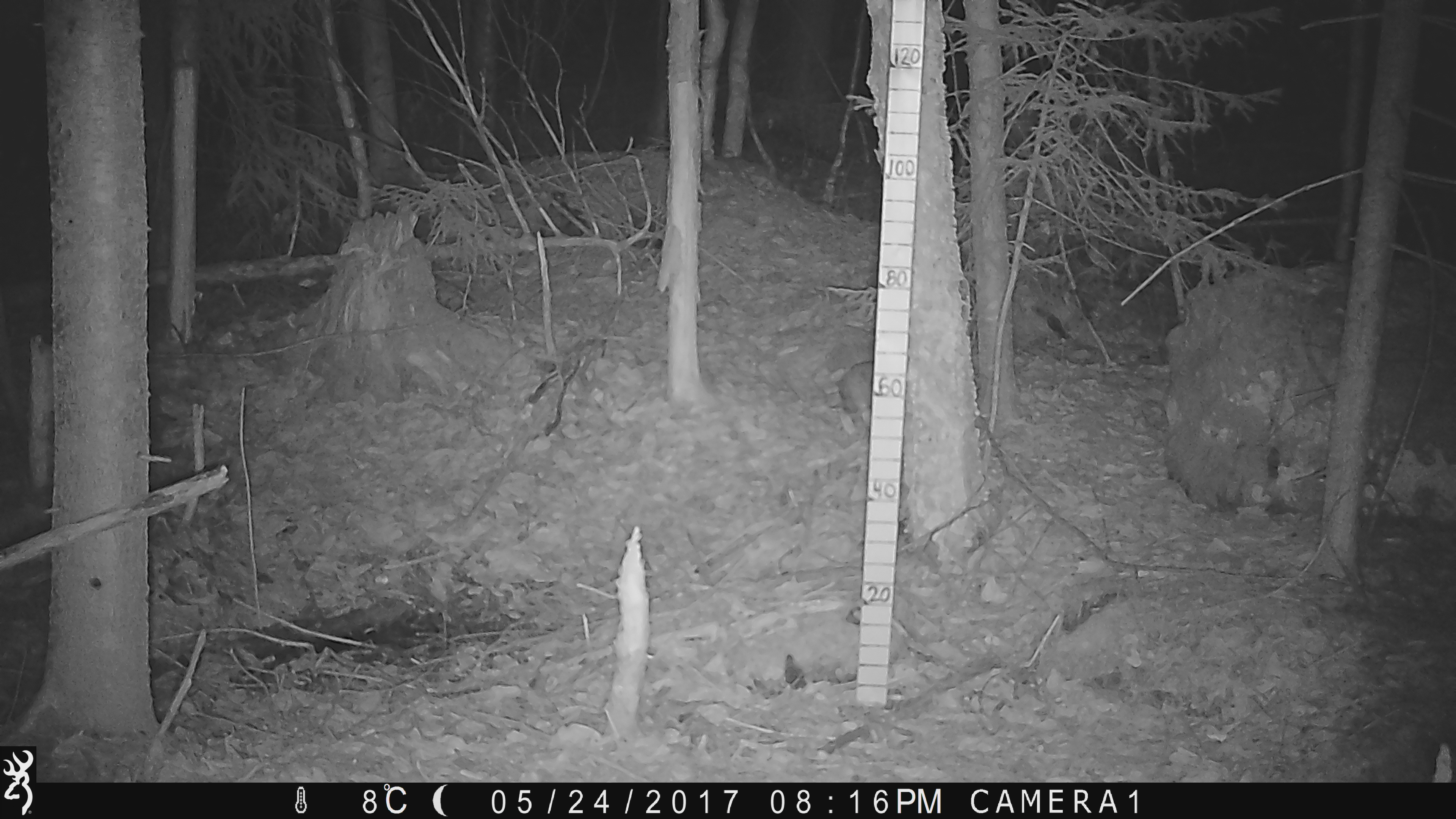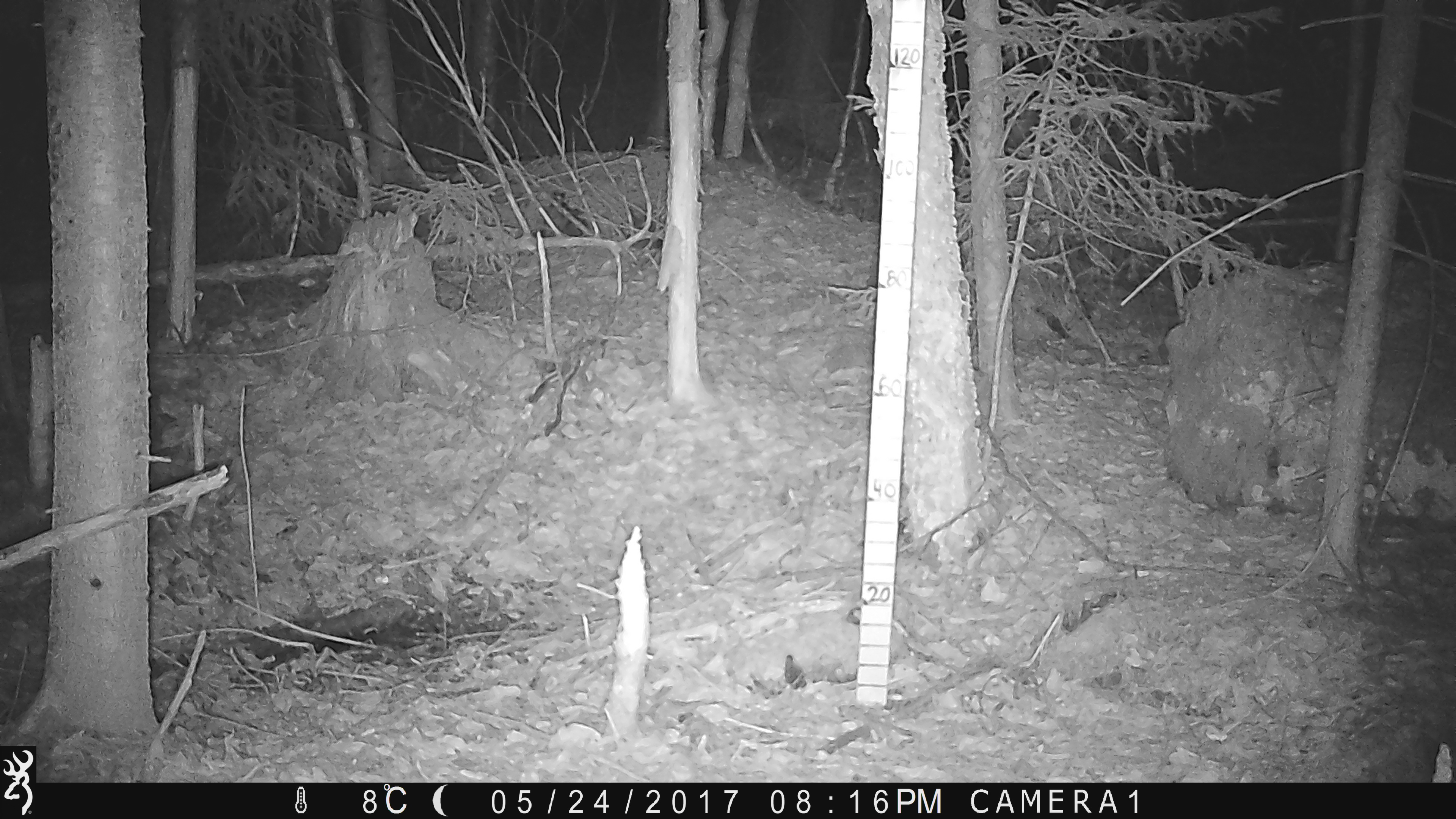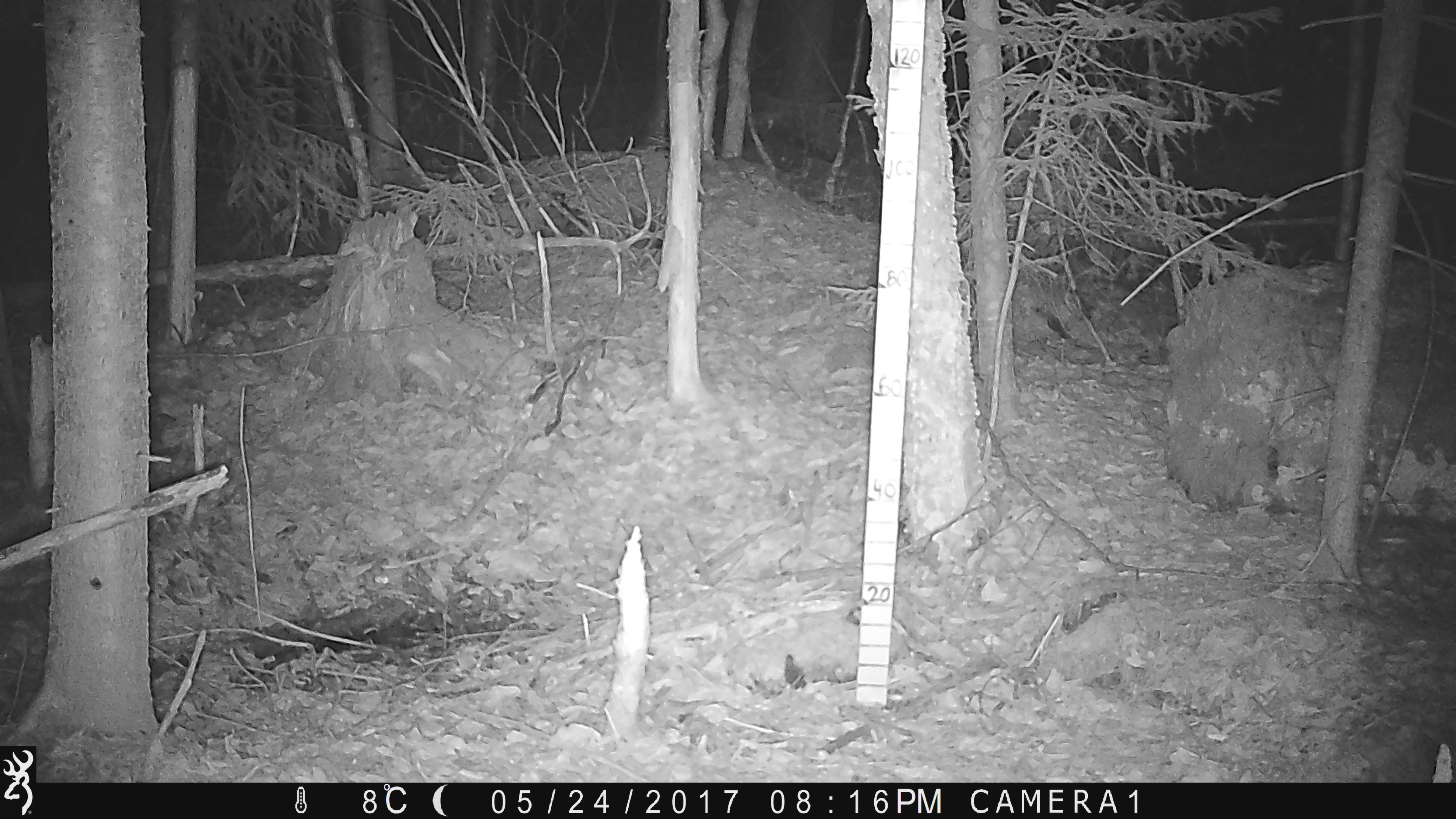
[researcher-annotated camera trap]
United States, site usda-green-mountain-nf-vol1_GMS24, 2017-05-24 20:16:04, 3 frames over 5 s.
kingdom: Animalia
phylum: Chordata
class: Mammalia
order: Lagomorpha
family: Leporidae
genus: Lepus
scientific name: Lepus americanus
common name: snowshoe hare